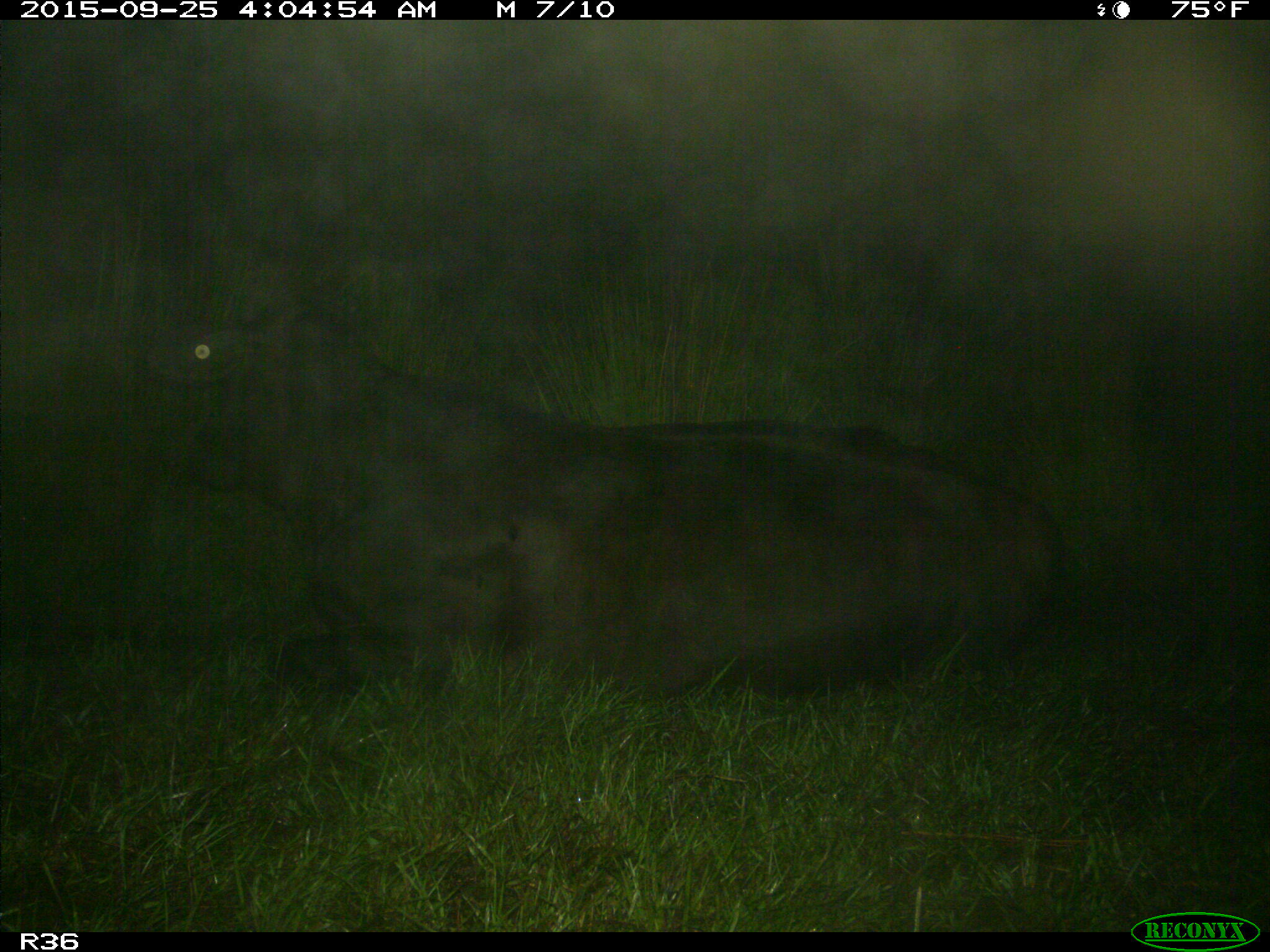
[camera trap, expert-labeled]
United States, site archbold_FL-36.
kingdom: Animalia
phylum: Chordata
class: Mammalia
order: Artiodactyla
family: Bovidae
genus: Bos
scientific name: Bos taurus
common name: domestic cow